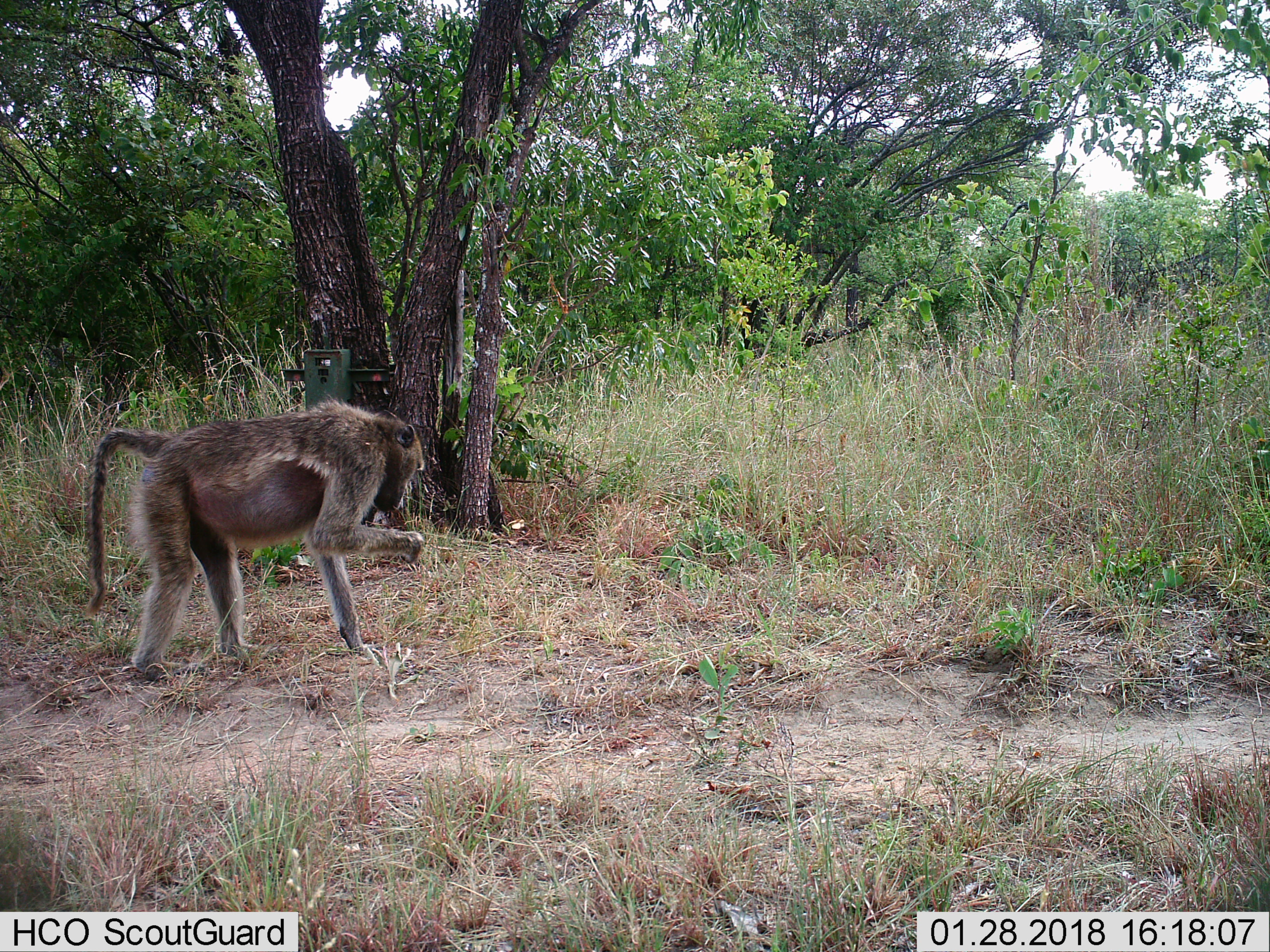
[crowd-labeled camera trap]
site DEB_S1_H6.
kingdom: Animalia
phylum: Chordata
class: Mammalia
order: Primates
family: Cercopithecidae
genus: Papio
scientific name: Papio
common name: baboon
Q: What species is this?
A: Baboon (Papio).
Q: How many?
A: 1.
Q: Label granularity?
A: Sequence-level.